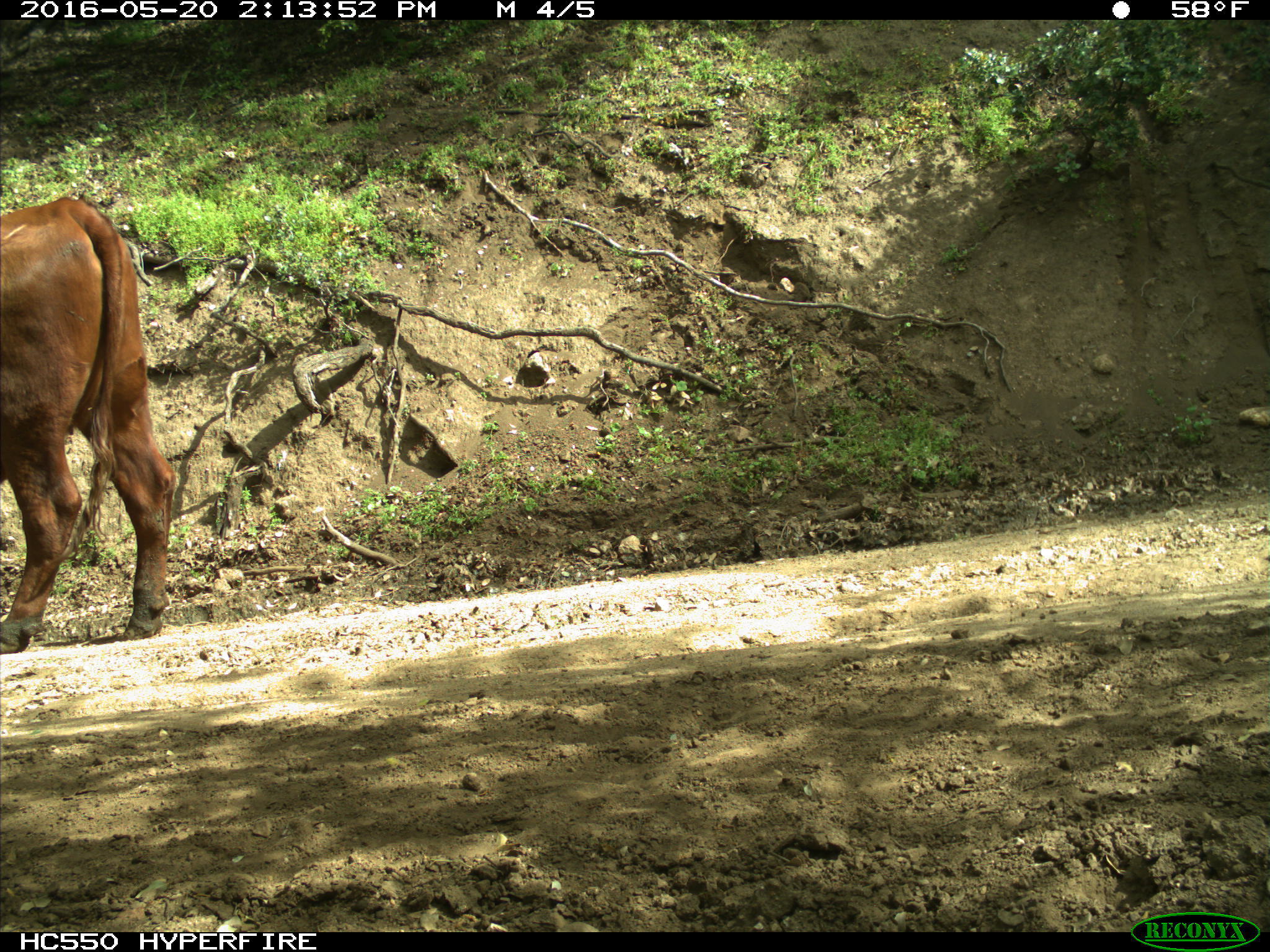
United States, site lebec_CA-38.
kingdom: Animalia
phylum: Chordata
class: Mammalia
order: Artiodactyla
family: Bovidae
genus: Bos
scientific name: Bos taurus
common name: domestic cow